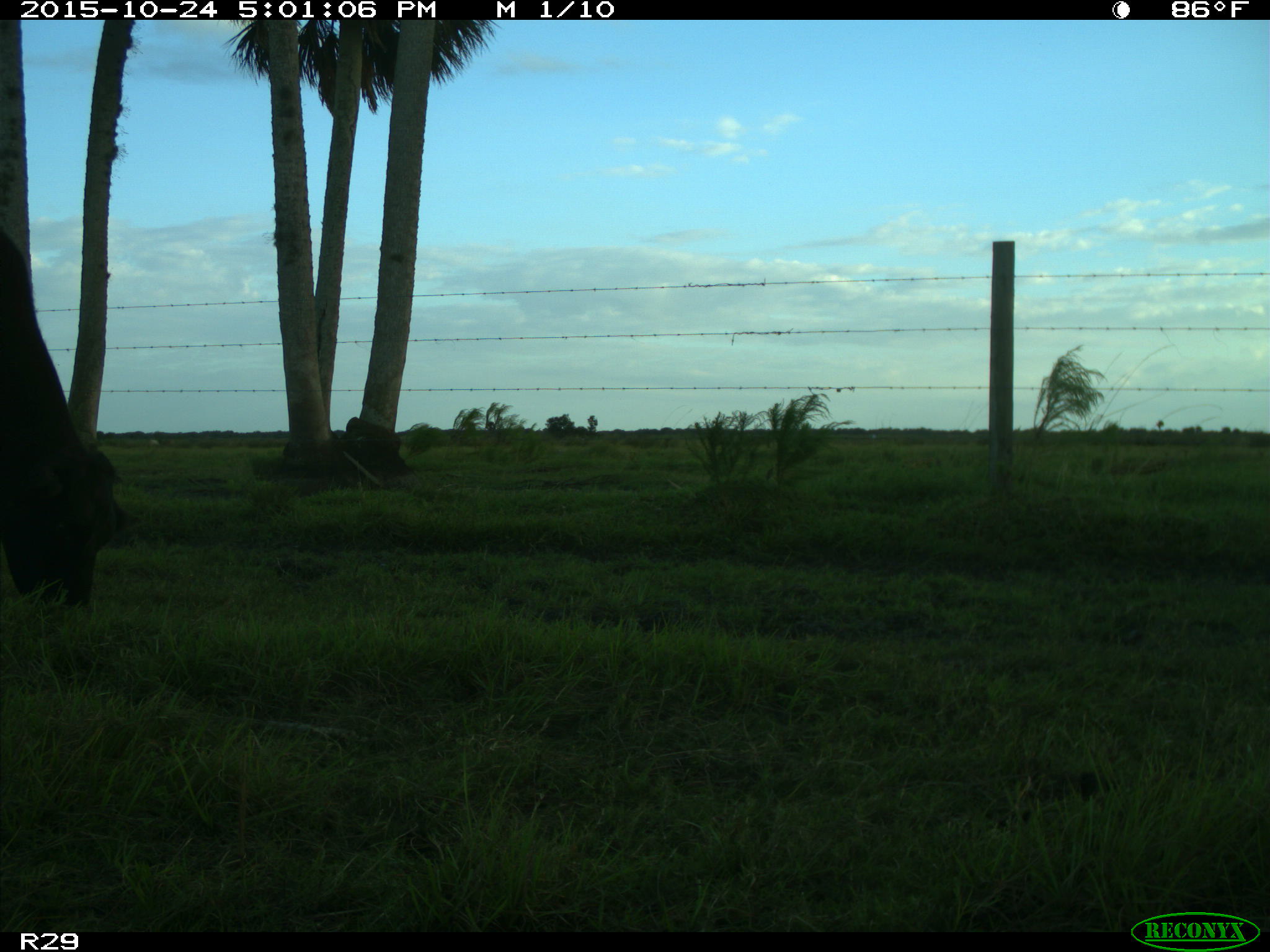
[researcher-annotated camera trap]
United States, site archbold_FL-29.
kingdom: Animalia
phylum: Chordata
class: Mammalia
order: Artiodactyla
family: Bovidae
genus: Bos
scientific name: Bos taurus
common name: domestic cow